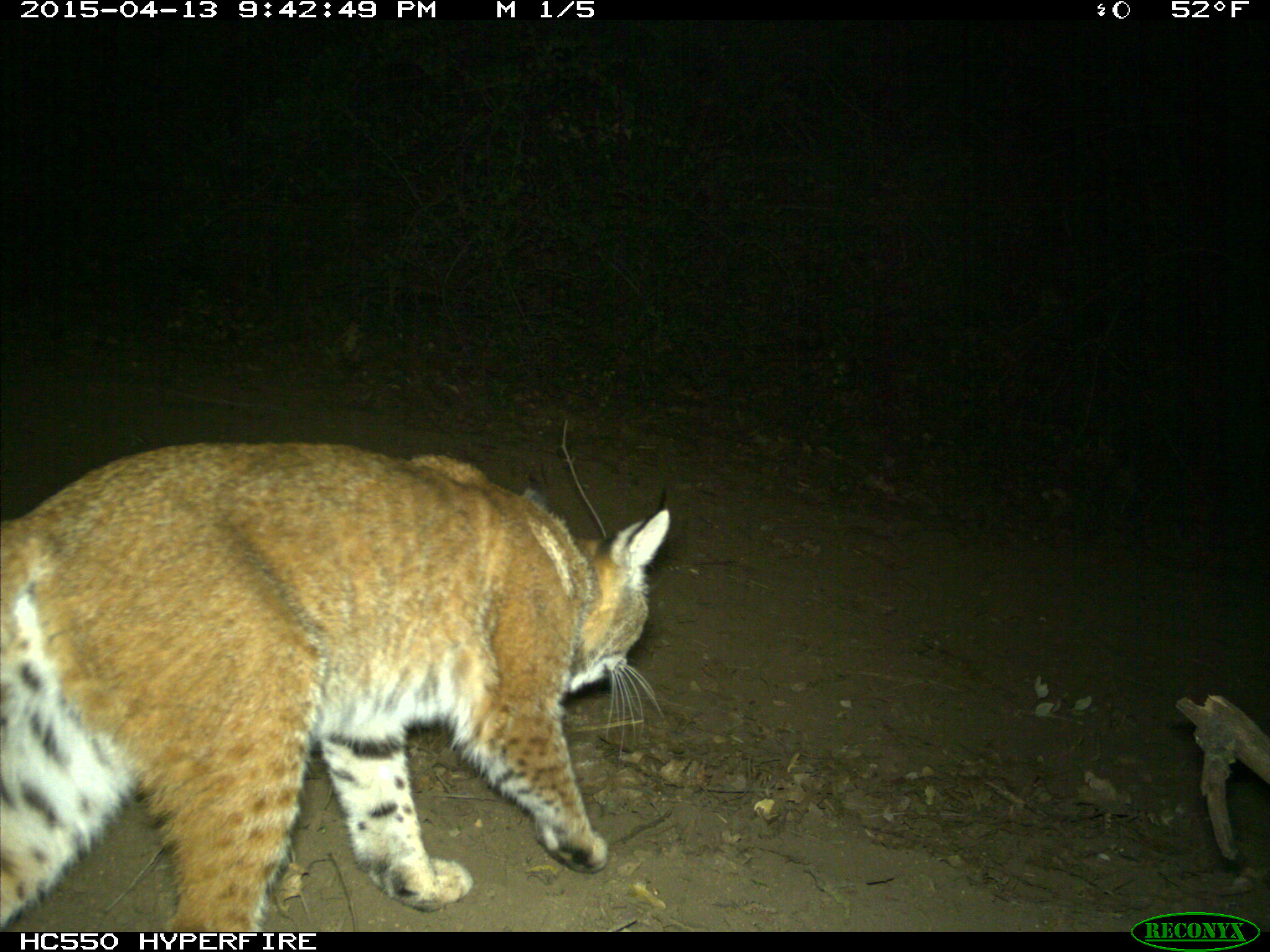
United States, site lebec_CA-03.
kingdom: Animalia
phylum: Chordata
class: Mammalia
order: Carnivora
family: Felidae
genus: Lynx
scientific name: Lynx rufus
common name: bobcat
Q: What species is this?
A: Lynx rufus (bobcat).